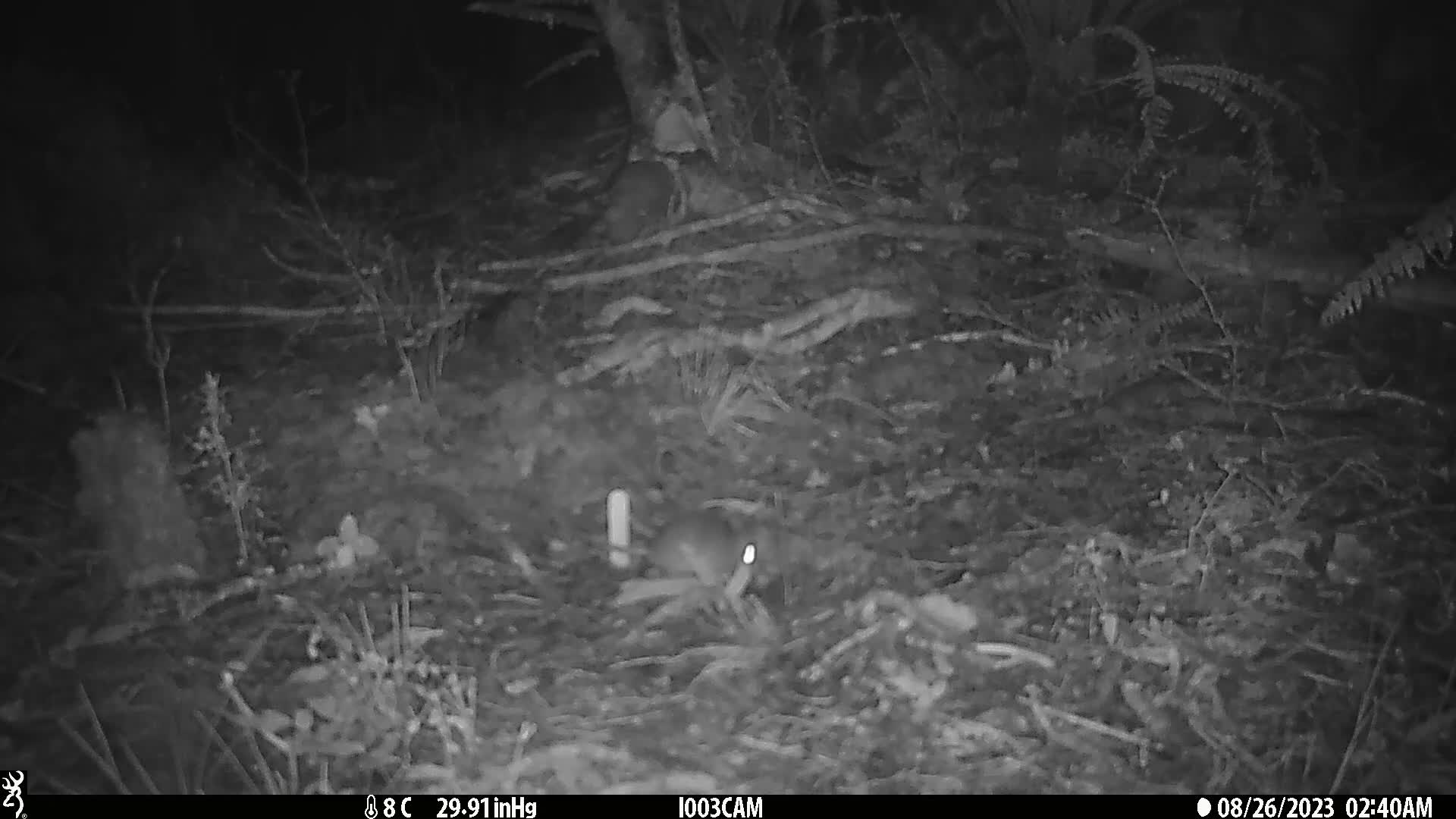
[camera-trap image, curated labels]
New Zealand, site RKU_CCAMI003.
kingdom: Animalia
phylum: Chordata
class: Mammalia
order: Rodentia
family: Muridae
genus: Rattus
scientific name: Rattus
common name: rat